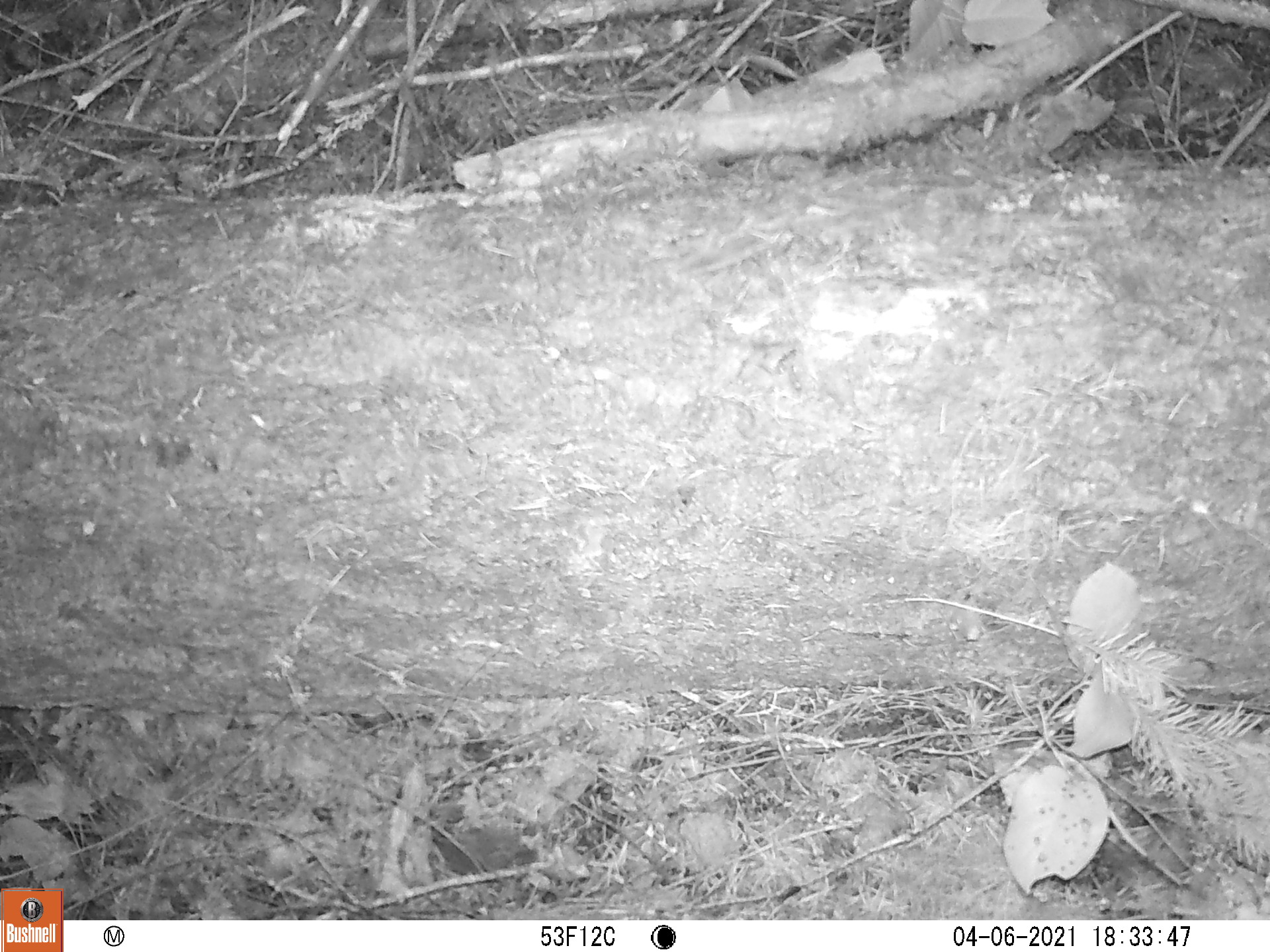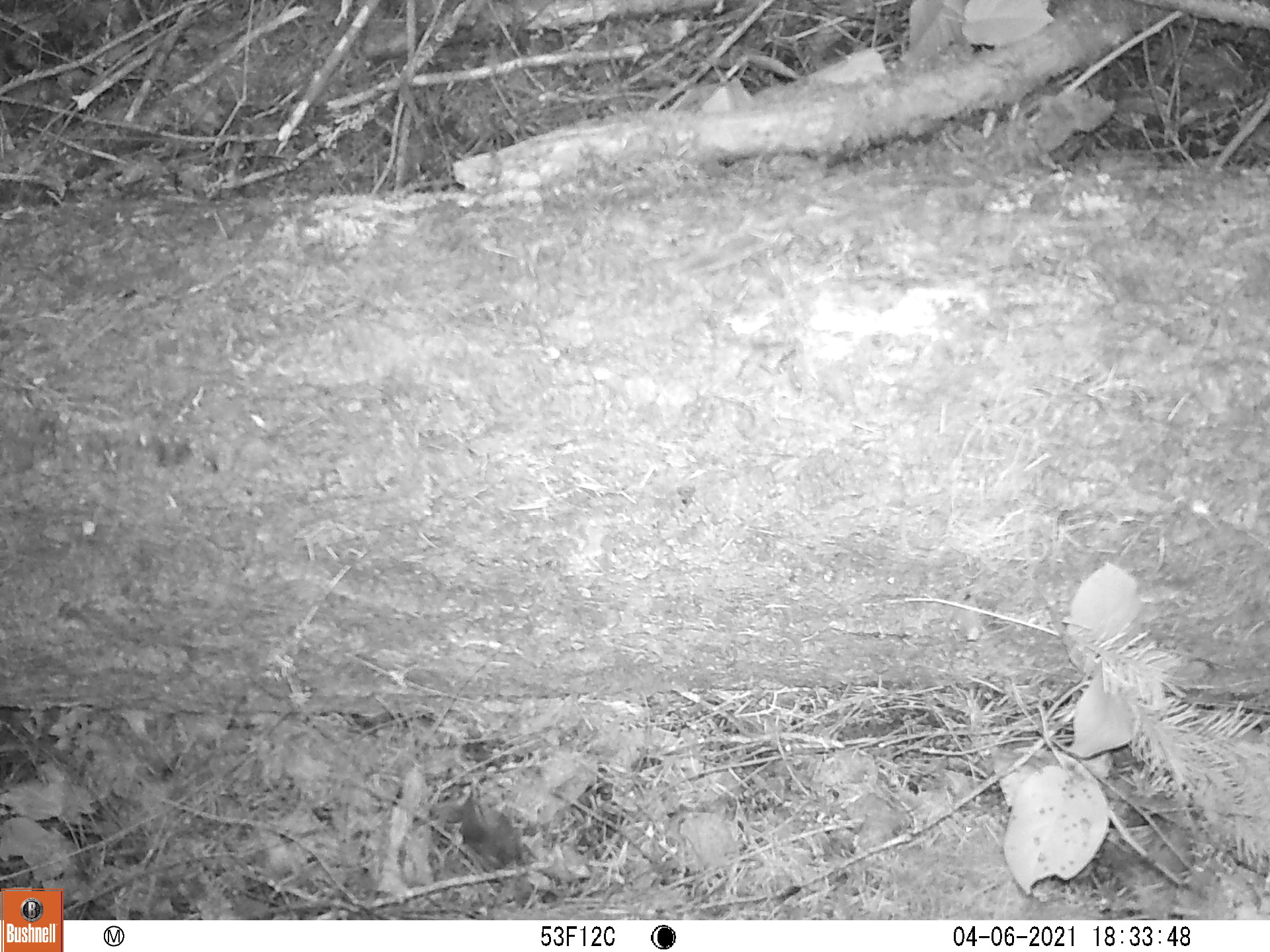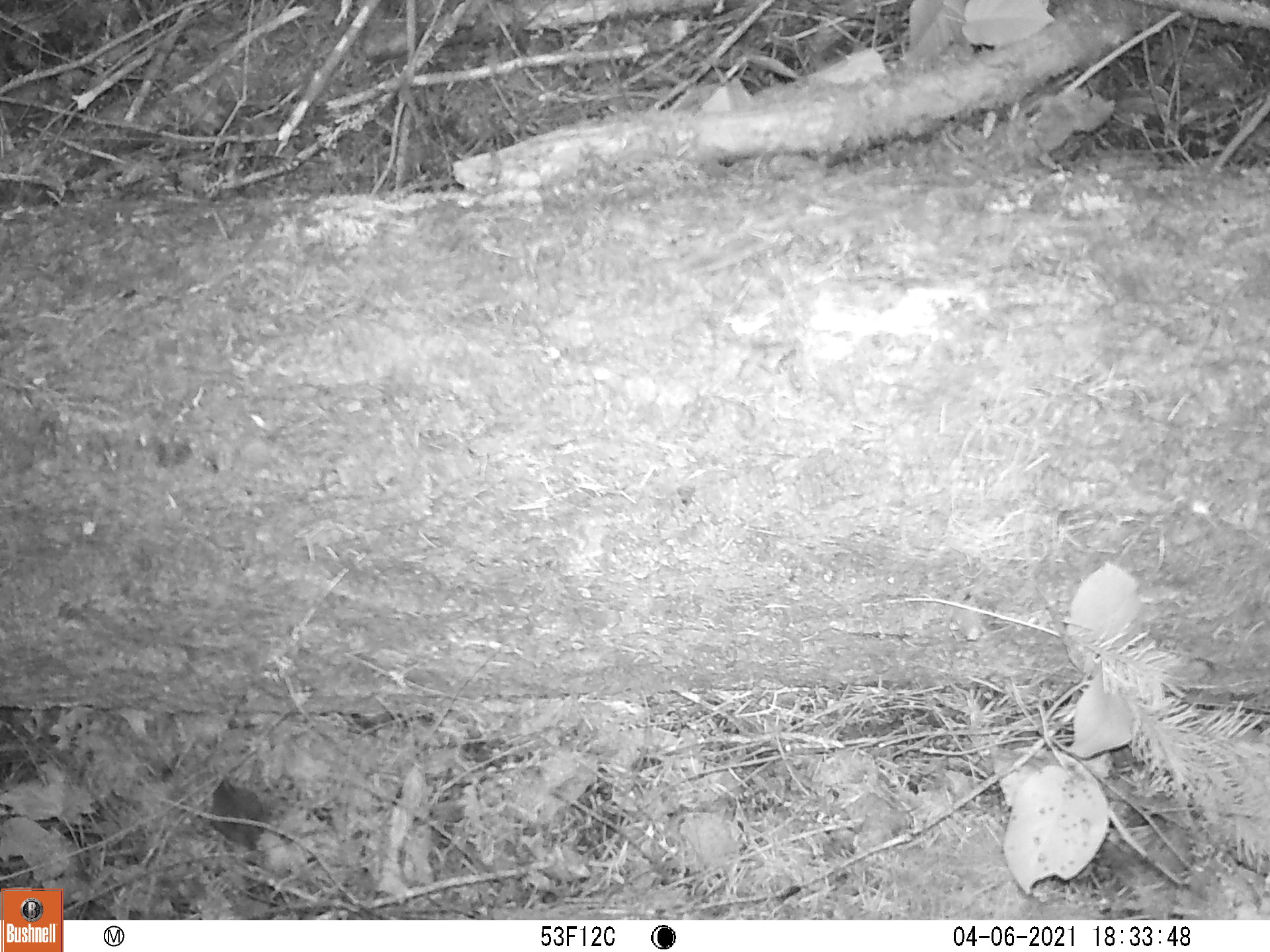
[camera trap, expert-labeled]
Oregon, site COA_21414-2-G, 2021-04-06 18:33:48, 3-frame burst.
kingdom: Animalia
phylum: Chordata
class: Mammalia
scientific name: Mammalia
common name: small mammal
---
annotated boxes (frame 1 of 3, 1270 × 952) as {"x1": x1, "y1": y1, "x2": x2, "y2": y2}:
small mammal: {"x1": 399, "y1": 794, "x2": 589, "y2": 910}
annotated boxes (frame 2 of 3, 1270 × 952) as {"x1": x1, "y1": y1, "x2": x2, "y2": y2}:
small mammal: {"x1": 420, "y1": 760, "x2": 565, "y2": 916}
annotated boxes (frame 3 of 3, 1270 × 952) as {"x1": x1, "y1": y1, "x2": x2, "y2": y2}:
small mammal: {"x1": 173, "y1": 756, "x2": 313, "y2": 877}